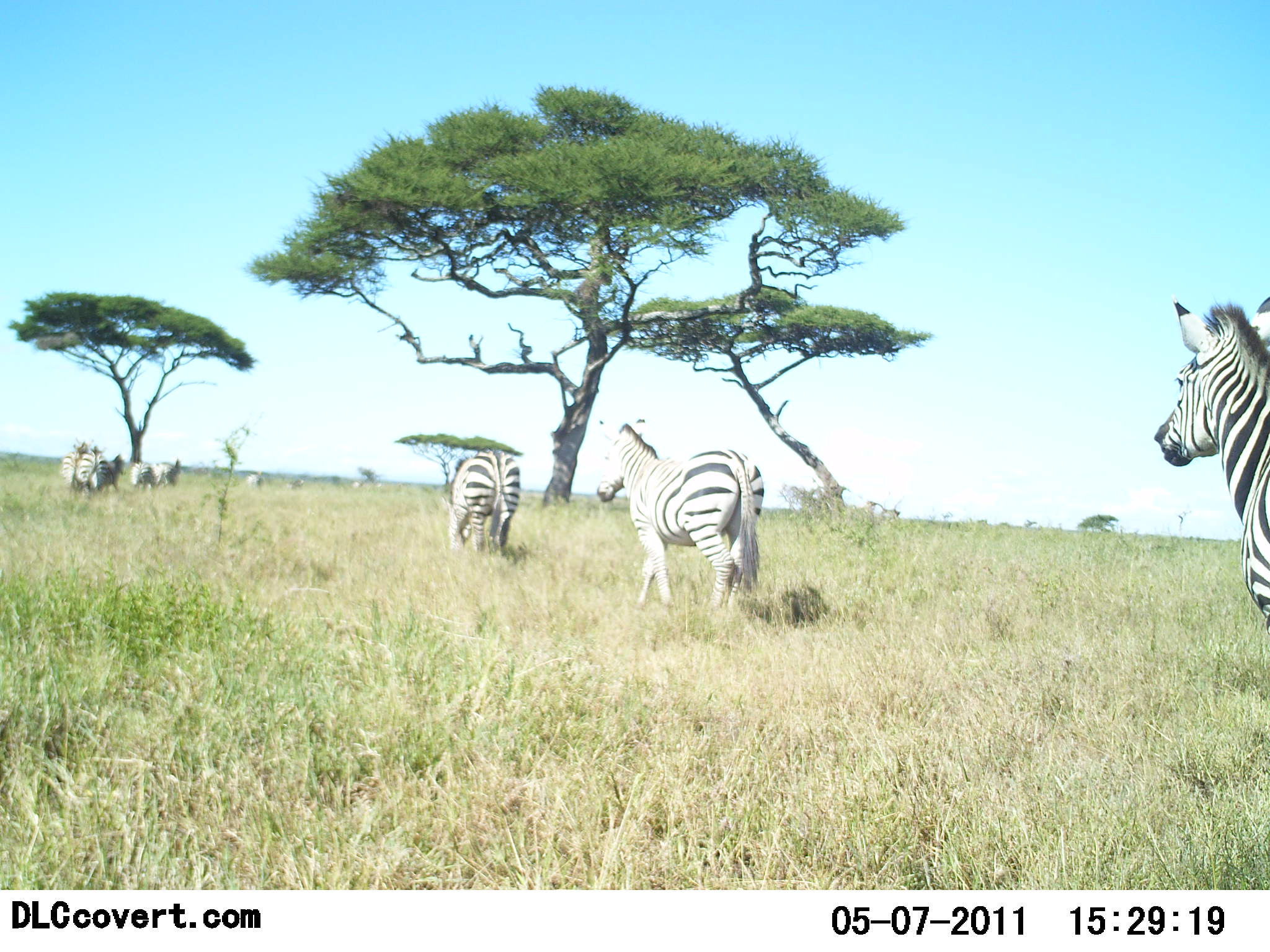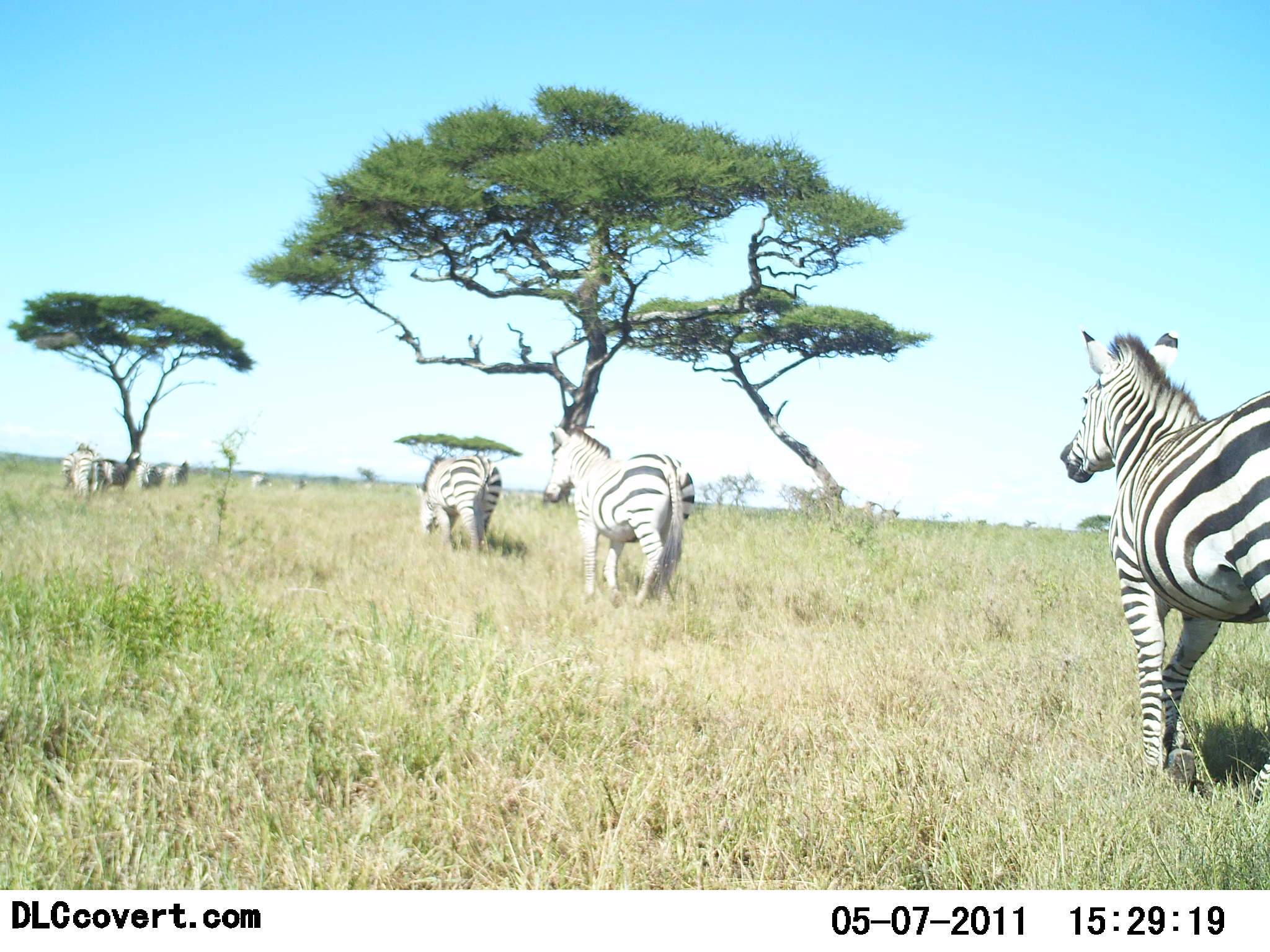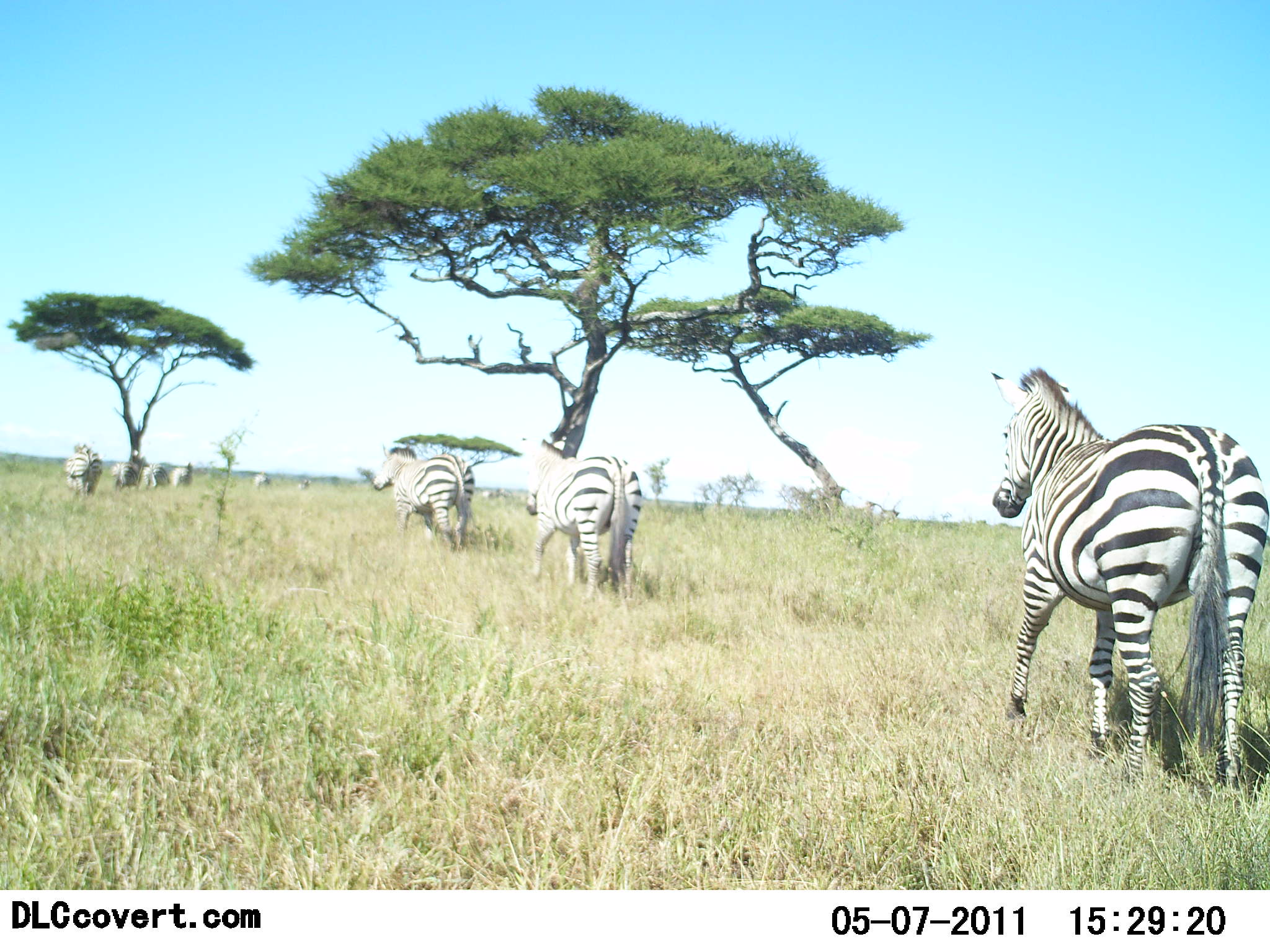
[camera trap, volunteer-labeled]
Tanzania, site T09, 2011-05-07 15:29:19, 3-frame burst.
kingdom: Animalia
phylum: Chordata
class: Mammalia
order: Perissodactyla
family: Equidae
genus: Equus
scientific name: Equus quagga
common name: plains zebra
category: zebra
Zebra (plains zebra) (Equus quagga), count 10. Behavior (volunteer vote fractions): standing 0%, resting 0%, moving 100%, interacting 0%. Young present (vote fraction): 0%. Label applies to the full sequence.